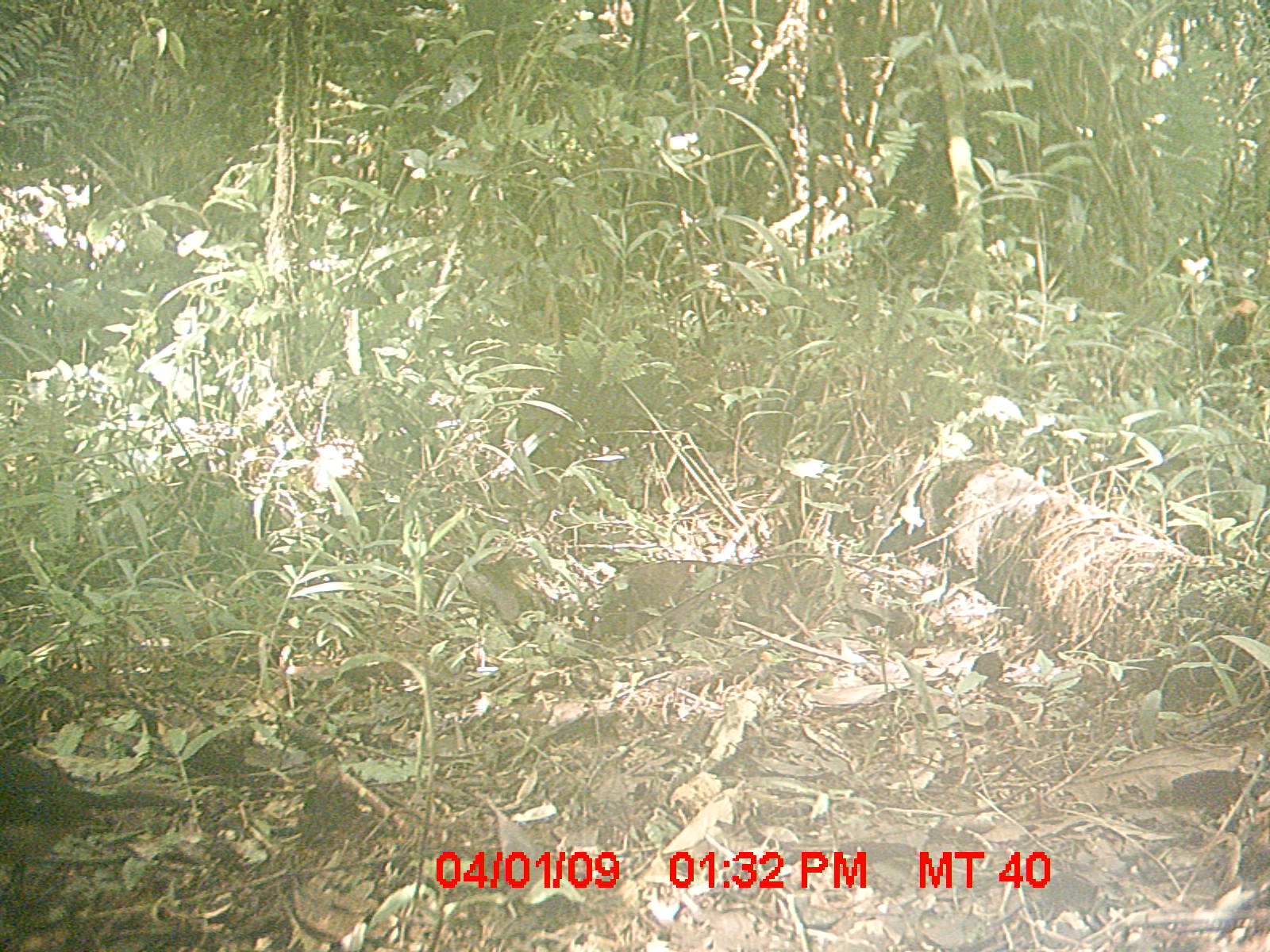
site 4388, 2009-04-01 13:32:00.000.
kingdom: Animalia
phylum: Chordata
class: Aves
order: Passeriformes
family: Muscicapidae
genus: Copsychus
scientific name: Copsychus albospecularis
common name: madagascar magpie-robin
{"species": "Copsychus albospecularis (madagascar magpie-robin)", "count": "1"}